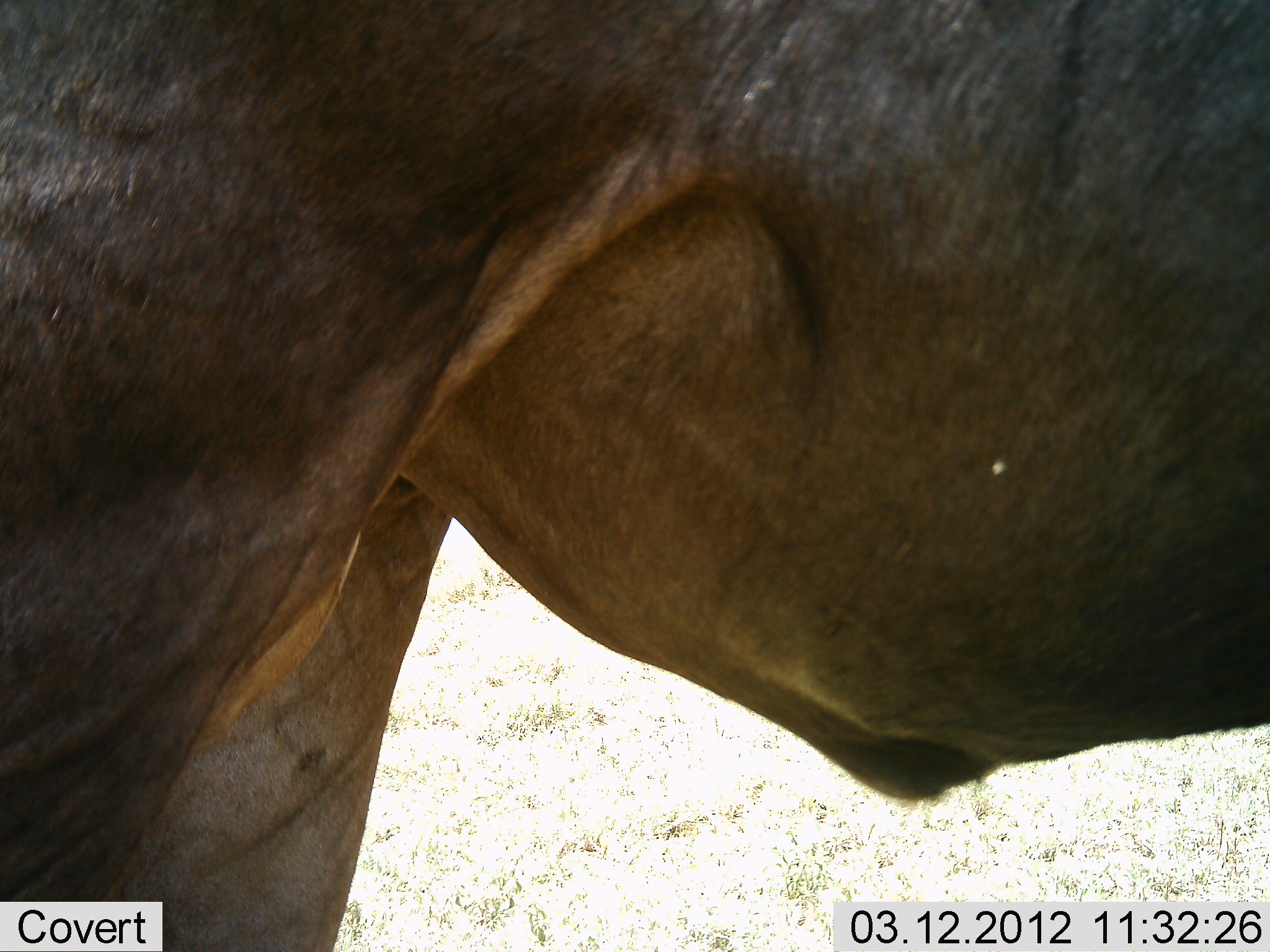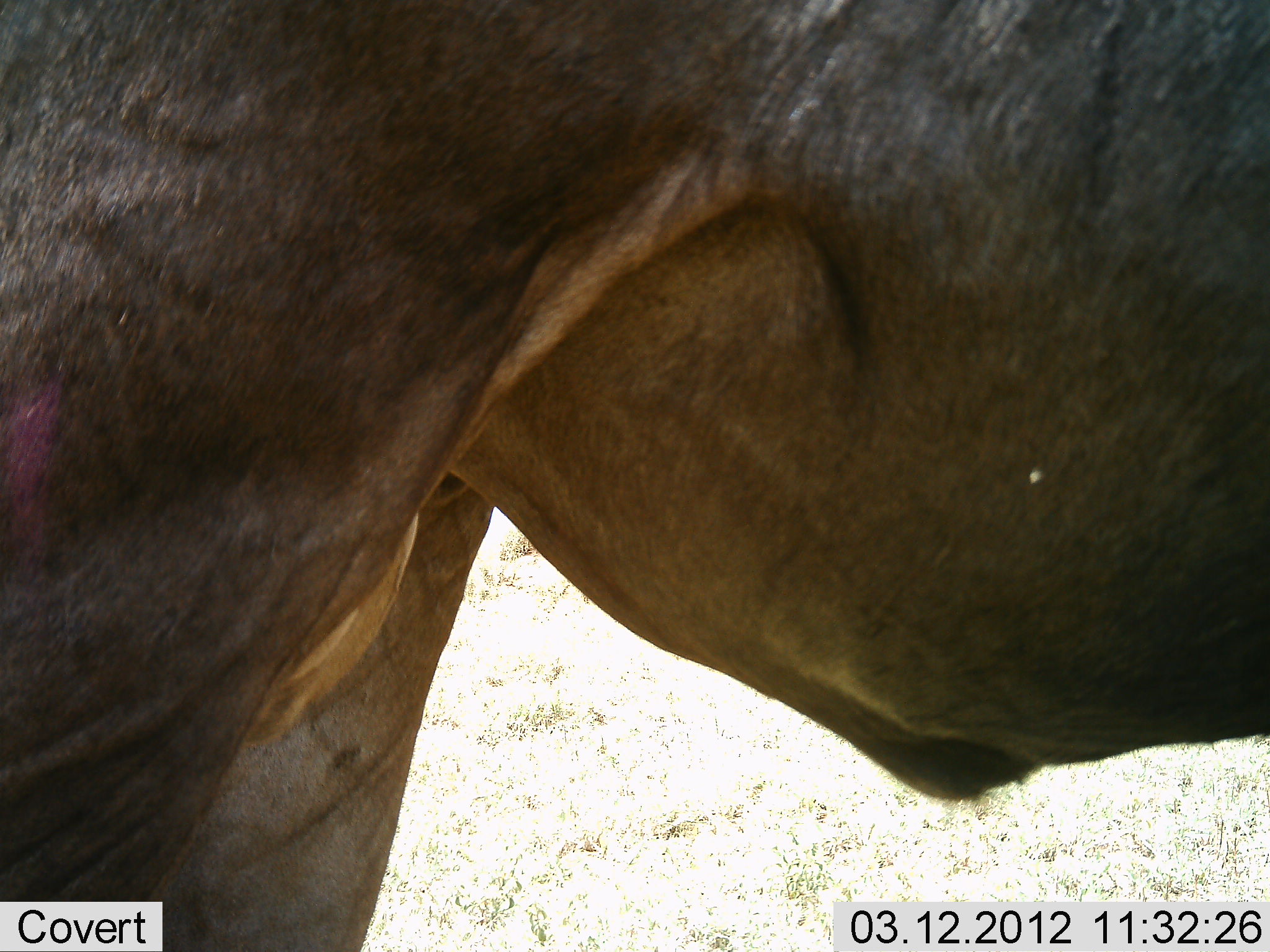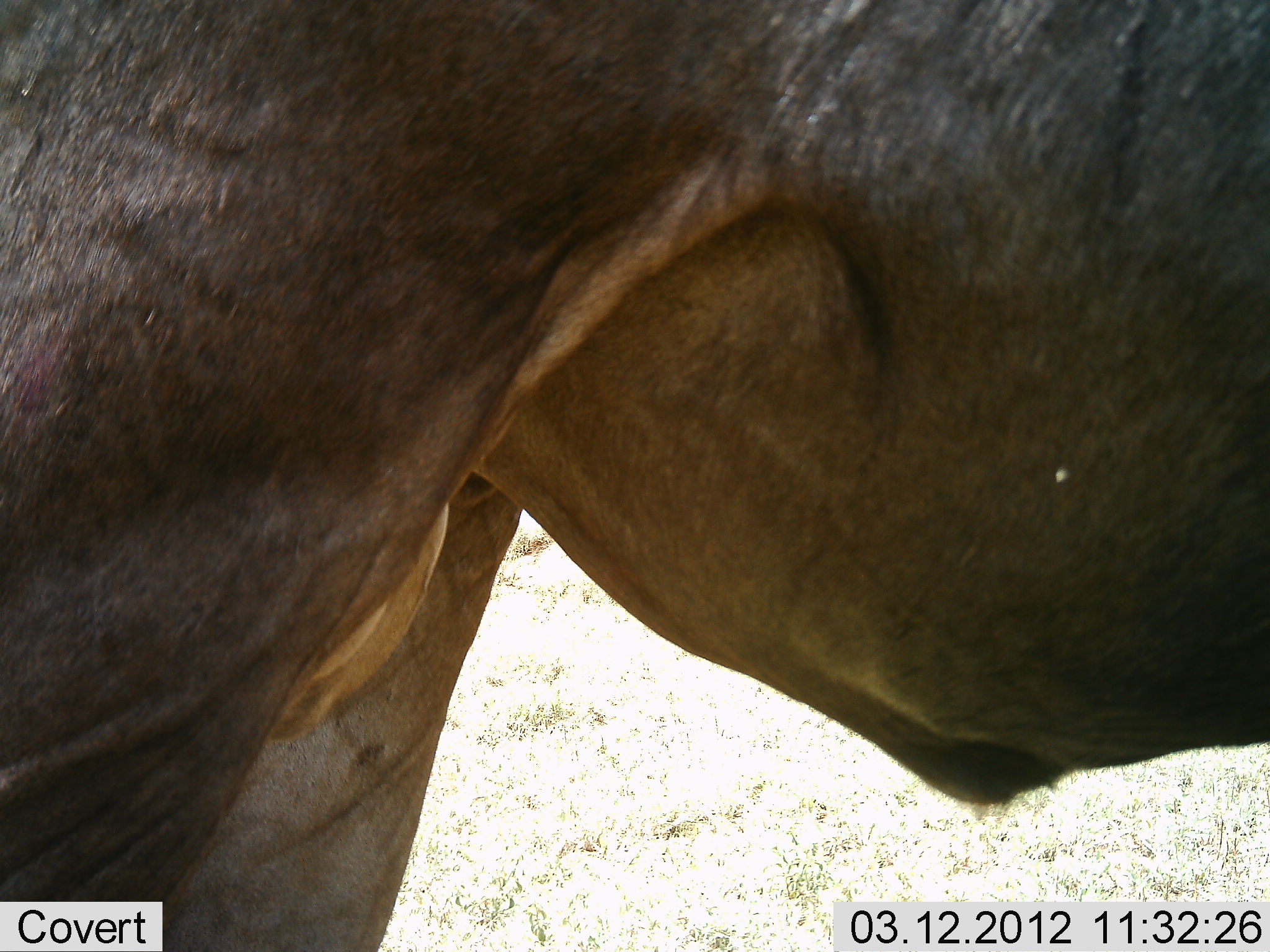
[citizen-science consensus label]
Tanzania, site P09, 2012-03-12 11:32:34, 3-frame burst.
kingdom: Animalia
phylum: Chordata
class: Mammalia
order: Artiodactyla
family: Bovidae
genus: Connochaetes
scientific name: Connochaetes taurinus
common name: blue wildebeest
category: wildebeest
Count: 1.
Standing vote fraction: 100%.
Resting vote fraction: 0%.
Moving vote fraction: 0%.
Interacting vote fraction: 0%.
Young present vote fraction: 0%.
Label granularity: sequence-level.